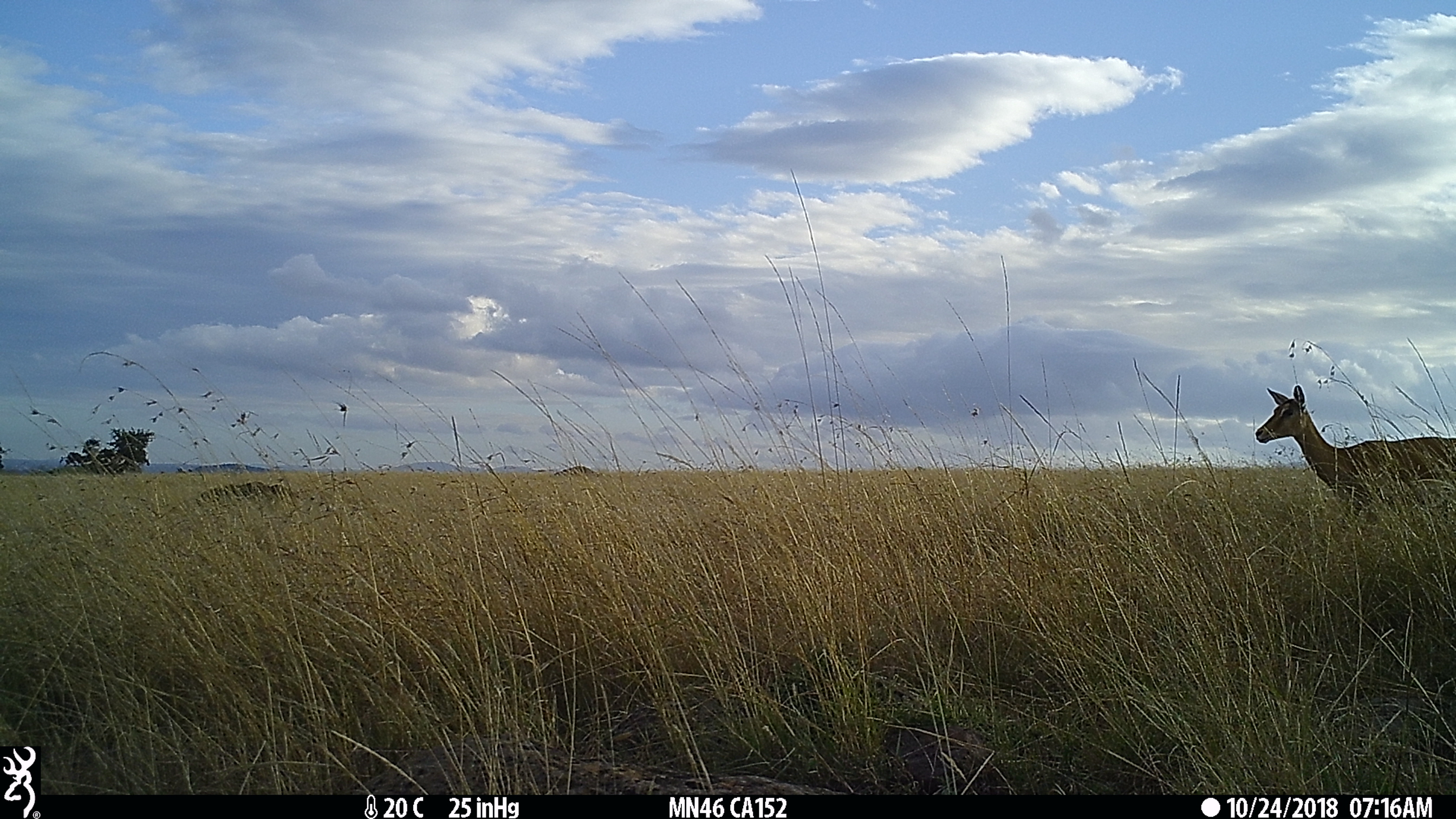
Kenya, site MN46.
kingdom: Animalia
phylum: Chordata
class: Mammalia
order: Artiodactyla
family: Bovidae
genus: Aepyceros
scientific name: Aepyceros melampus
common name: impala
Impala (Aepyceros melampus).